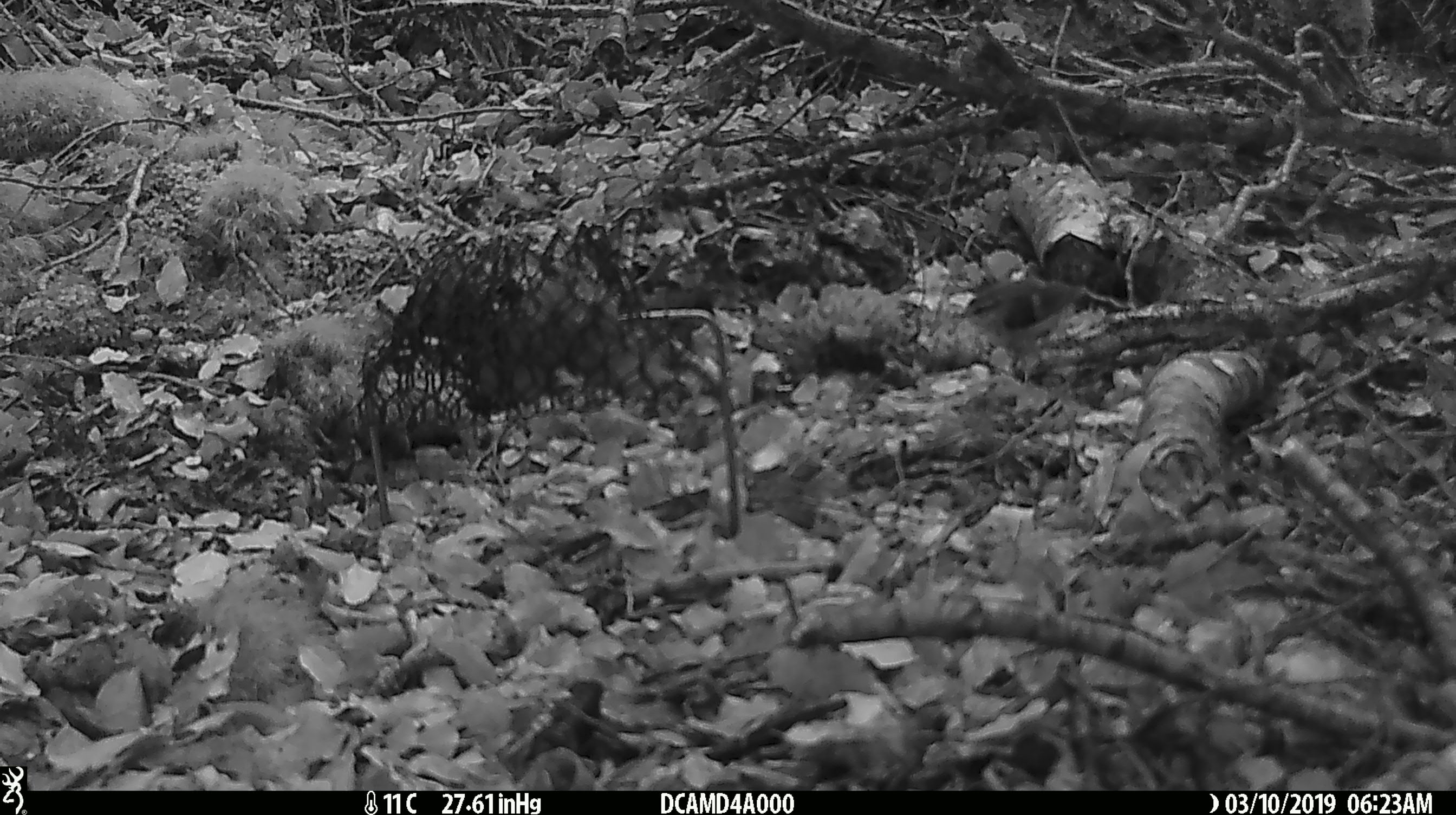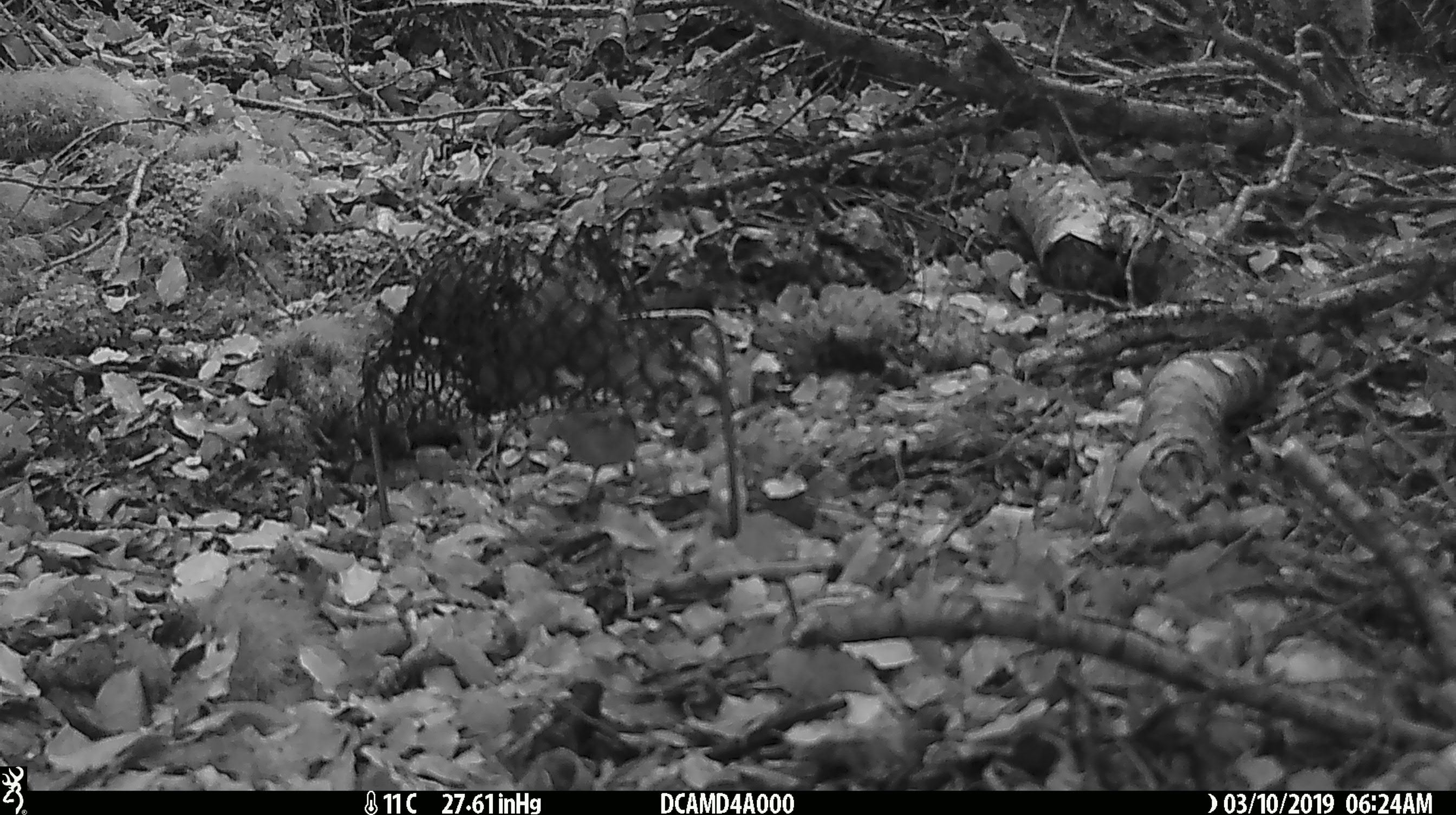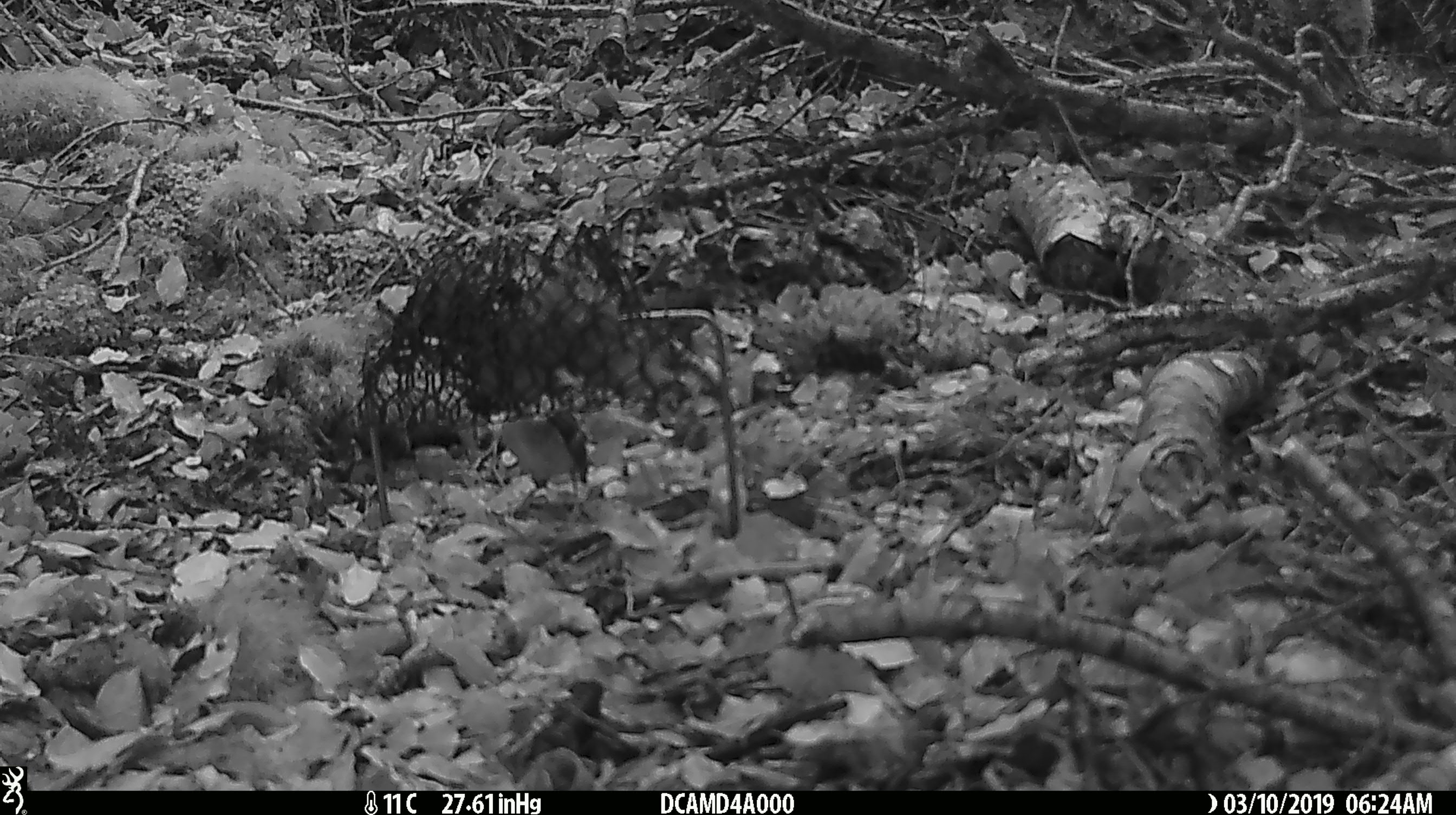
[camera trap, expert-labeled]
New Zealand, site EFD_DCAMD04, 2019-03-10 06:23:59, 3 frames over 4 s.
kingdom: Animalia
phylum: Chordata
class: Aves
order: Passeriformes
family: Acanthisittidae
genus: Acanthisitta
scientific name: Acanthisitta chloris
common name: rifleman